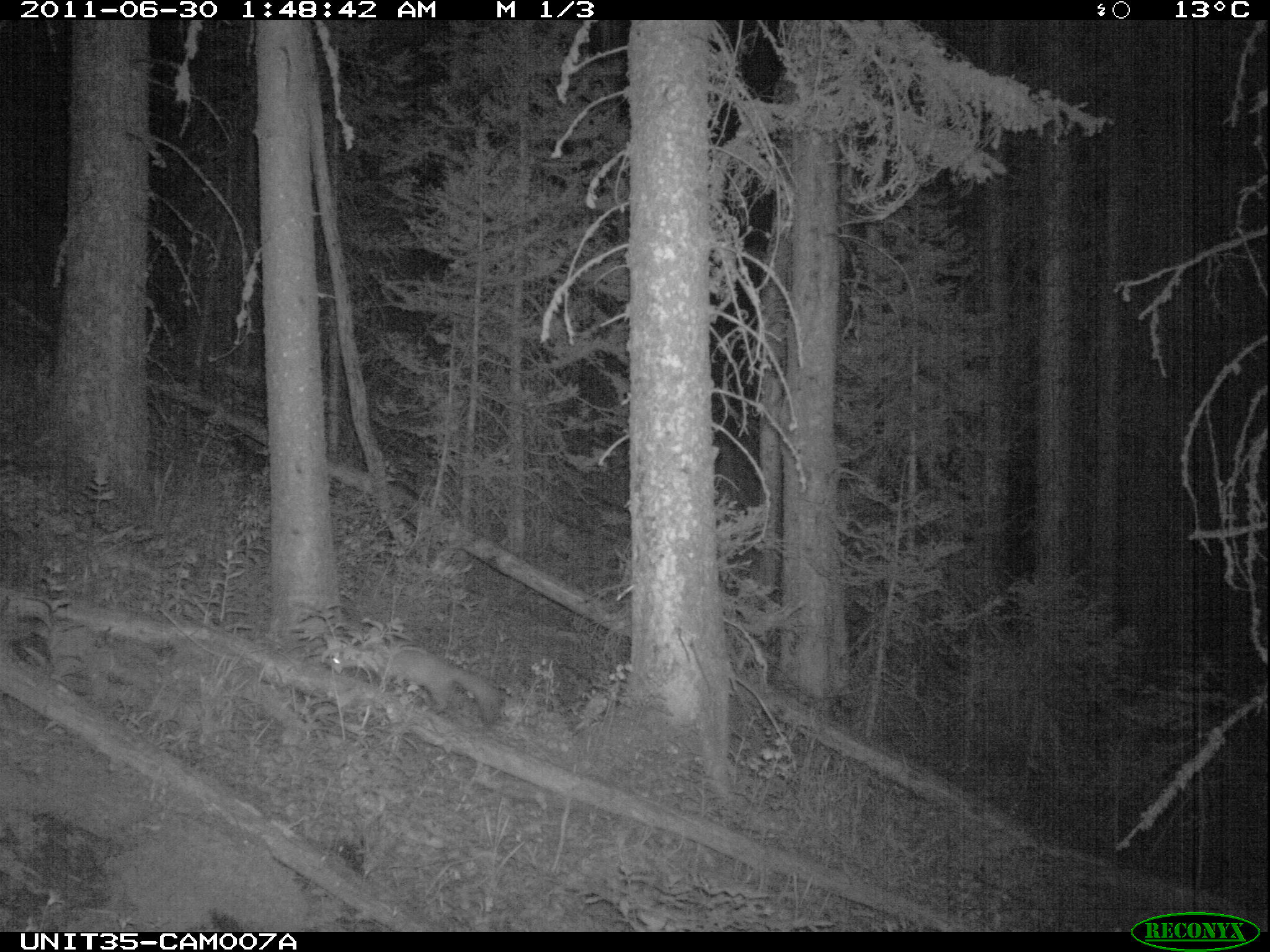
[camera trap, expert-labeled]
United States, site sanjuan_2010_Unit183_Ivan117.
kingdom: Animalia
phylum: Chordata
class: Mammalia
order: Carnivora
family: Mustelidae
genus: Martes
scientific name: Martes americana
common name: american marten